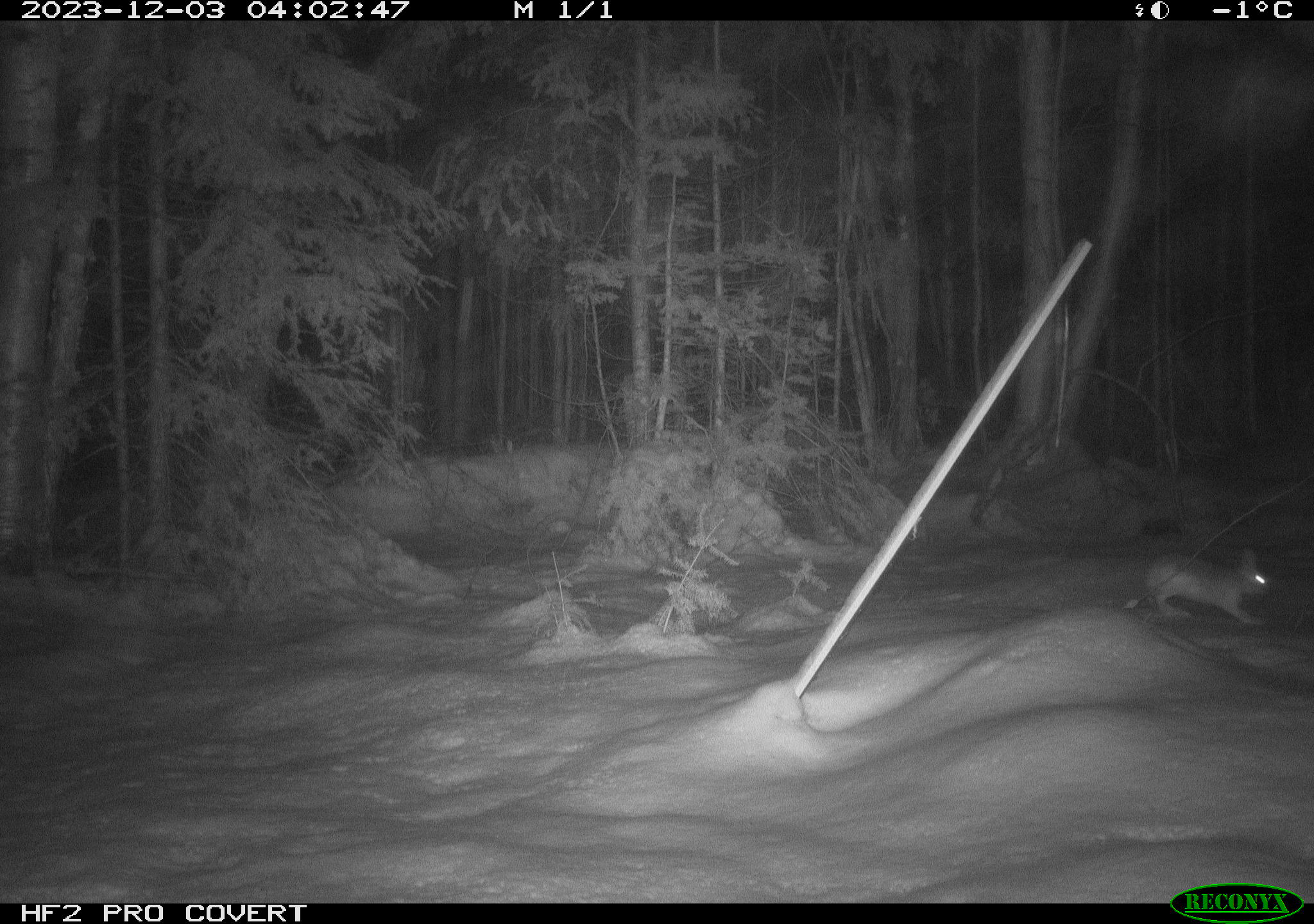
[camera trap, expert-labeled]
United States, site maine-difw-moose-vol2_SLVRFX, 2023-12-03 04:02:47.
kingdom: Animalia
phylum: Chordata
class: Mammalia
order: Lagomorpha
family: Leporidae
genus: Lepus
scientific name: Lepus americanus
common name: snowshoe hare